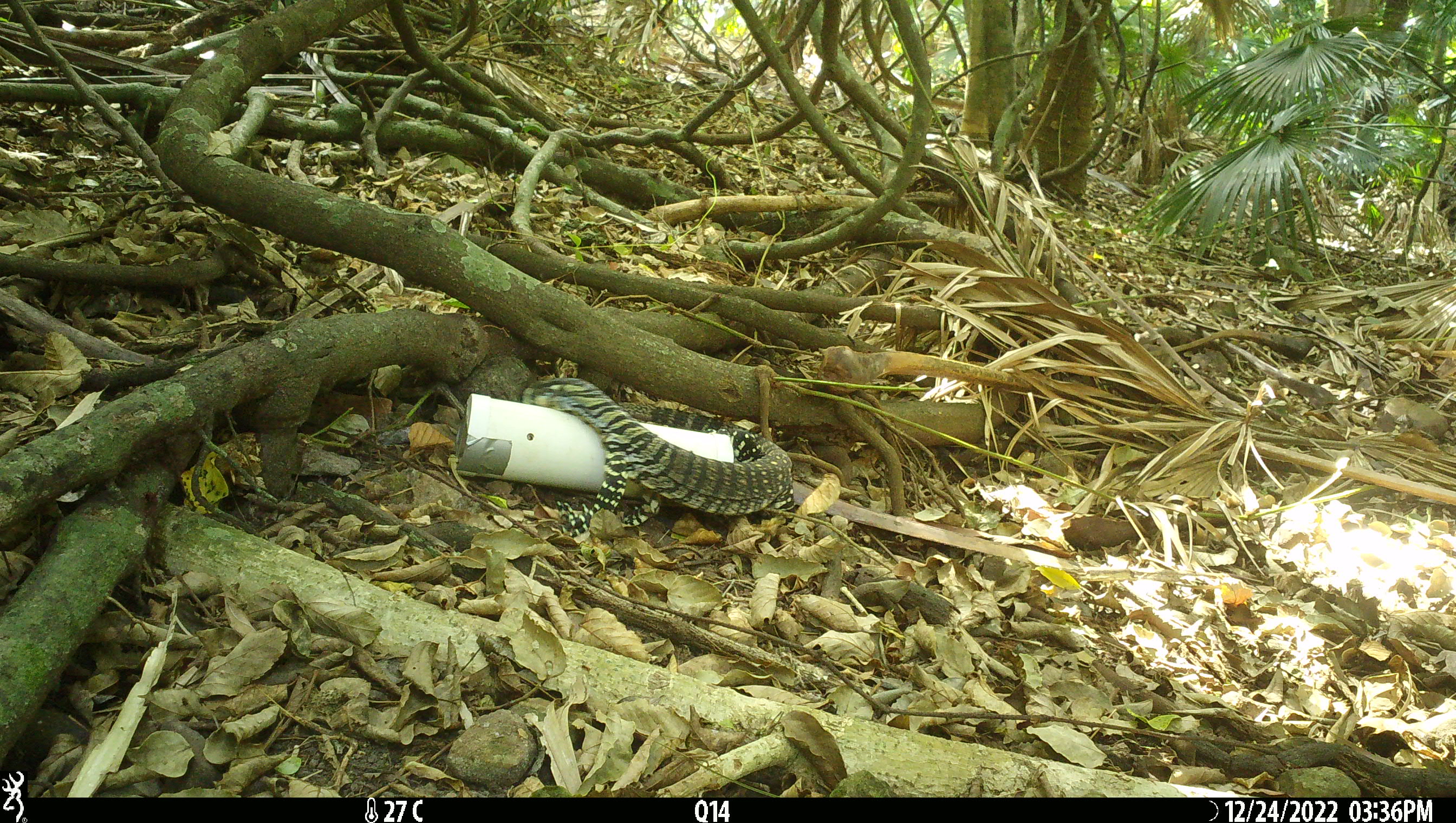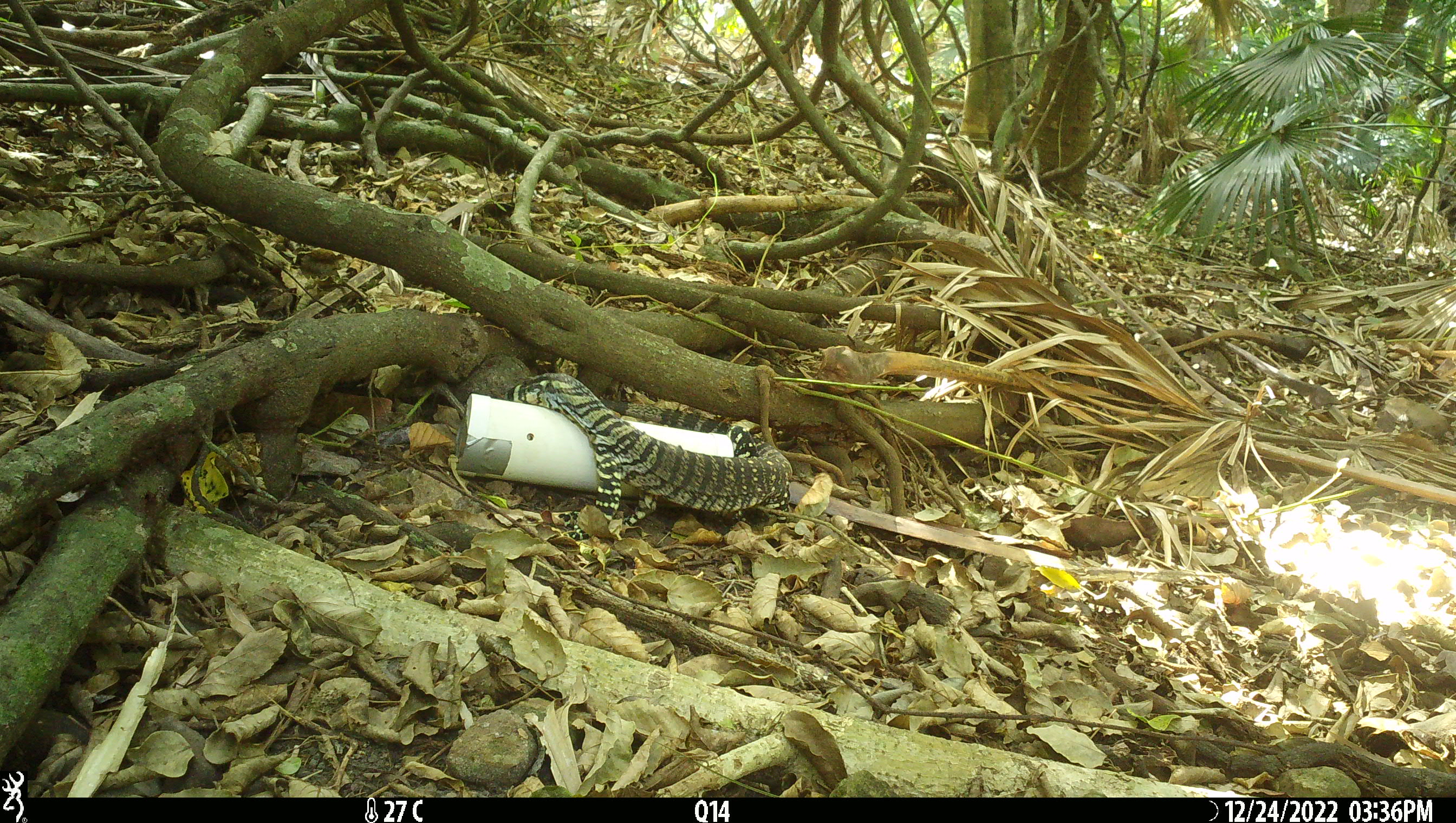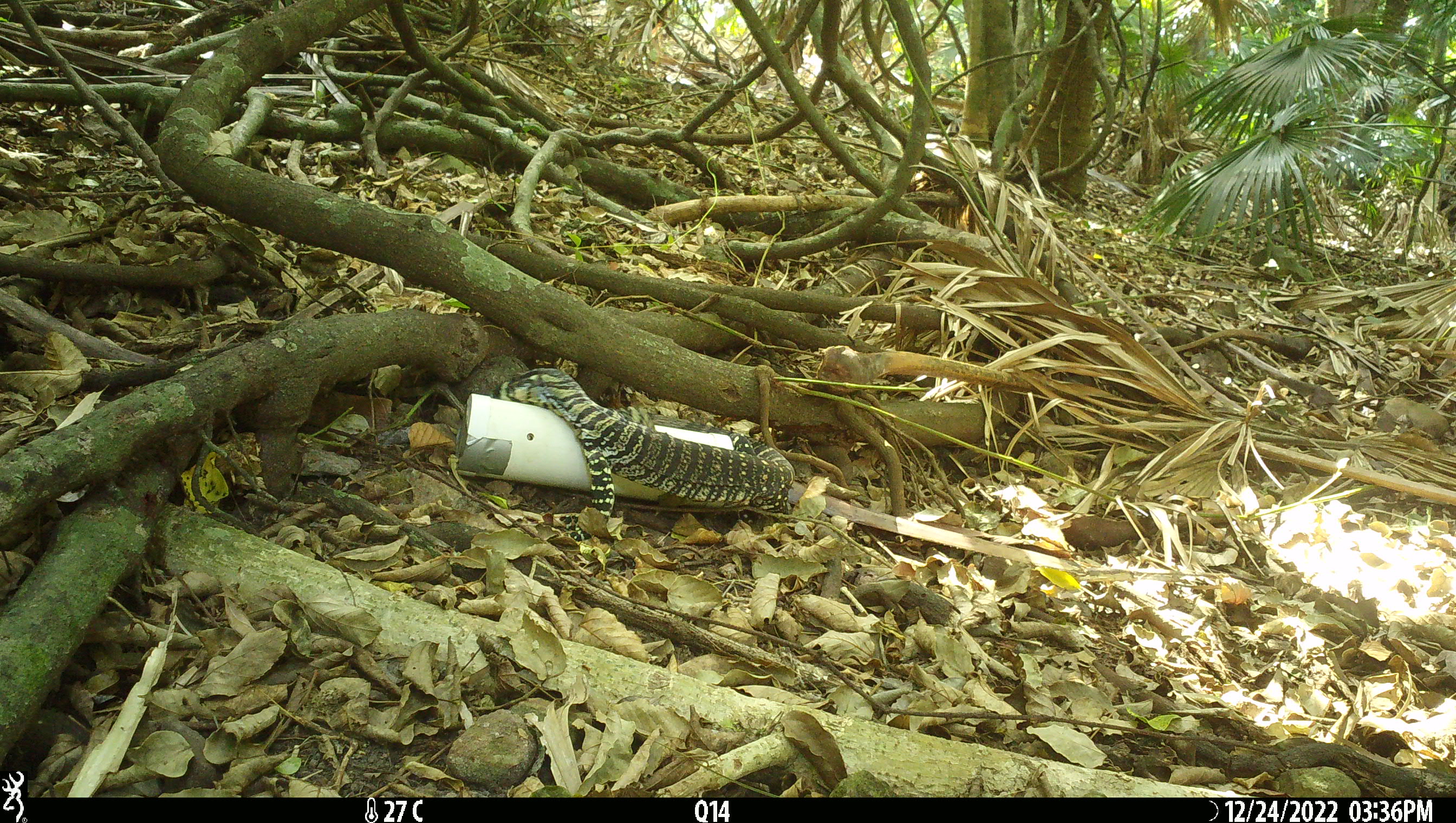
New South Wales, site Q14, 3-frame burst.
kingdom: Animalia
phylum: Chordata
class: Reptilia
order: Squamata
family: Varanidae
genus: Varanus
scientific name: Varanus varius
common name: lace monitor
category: goanna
Goanna (lace monitor) (Varanus varius).